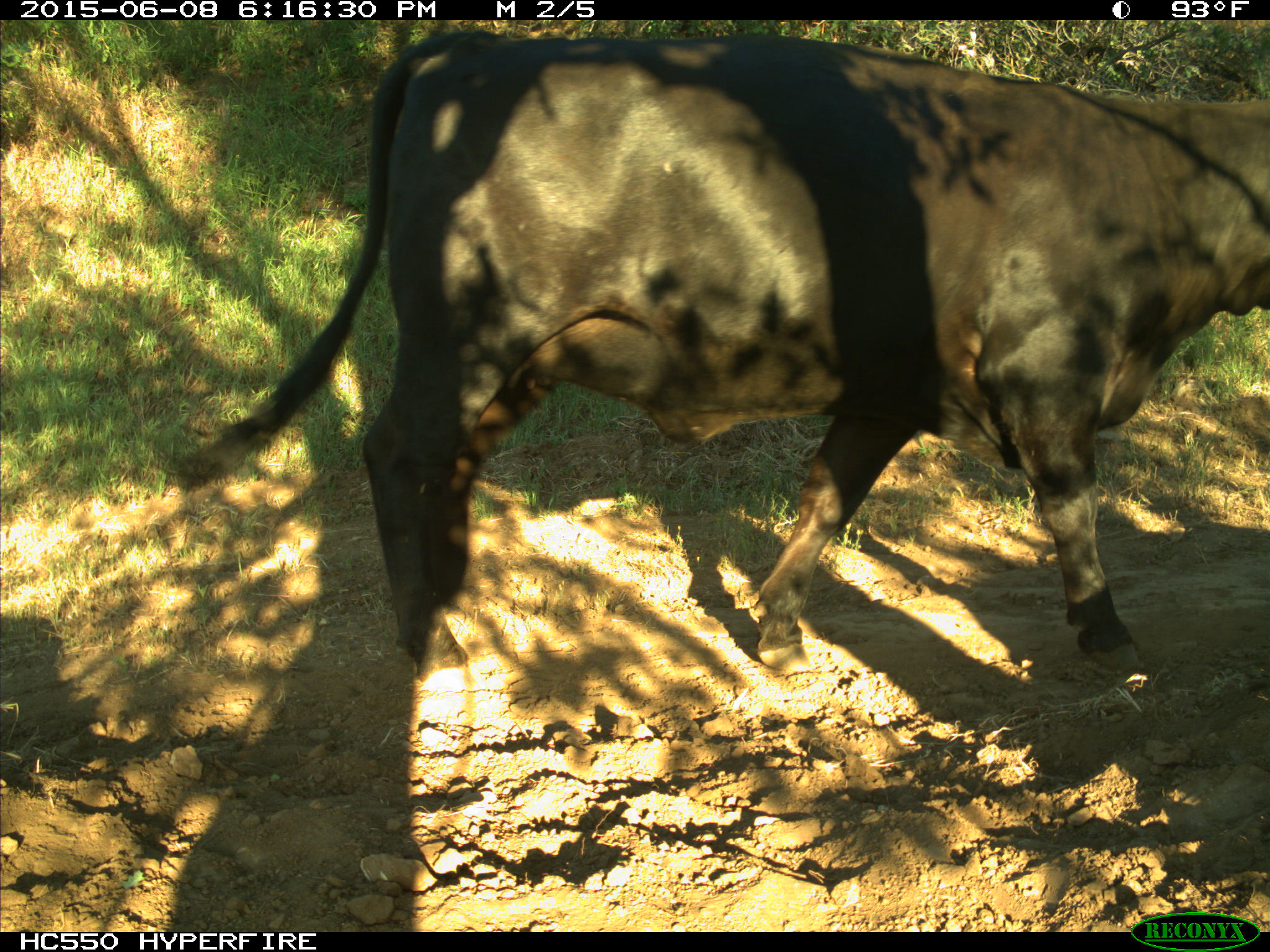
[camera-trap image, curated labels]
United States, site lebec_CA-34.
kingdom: Animalia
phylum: Chordata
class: Mammalia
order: Artiodactyla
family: Bovidae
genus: Bos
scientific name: Bos taurus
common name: domestic cow